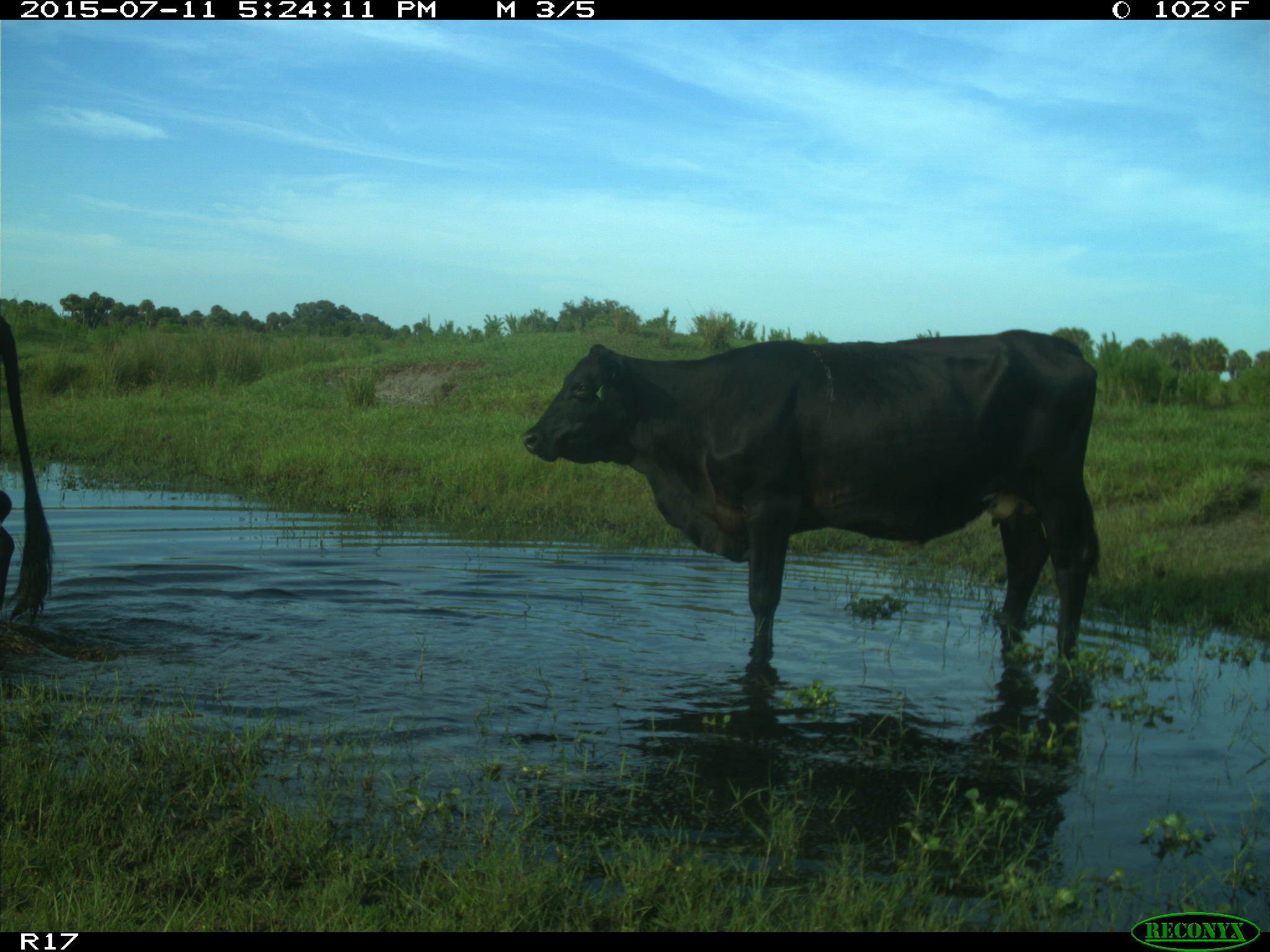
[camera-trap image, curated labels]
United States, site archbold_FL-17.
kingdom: Animalia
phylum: Chordata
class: Mammalia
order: Artiodactyla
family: Bovidae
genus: Bos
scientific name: Bos taurus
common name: domestic cow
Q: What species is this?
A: Bos taurus (domestic cow).